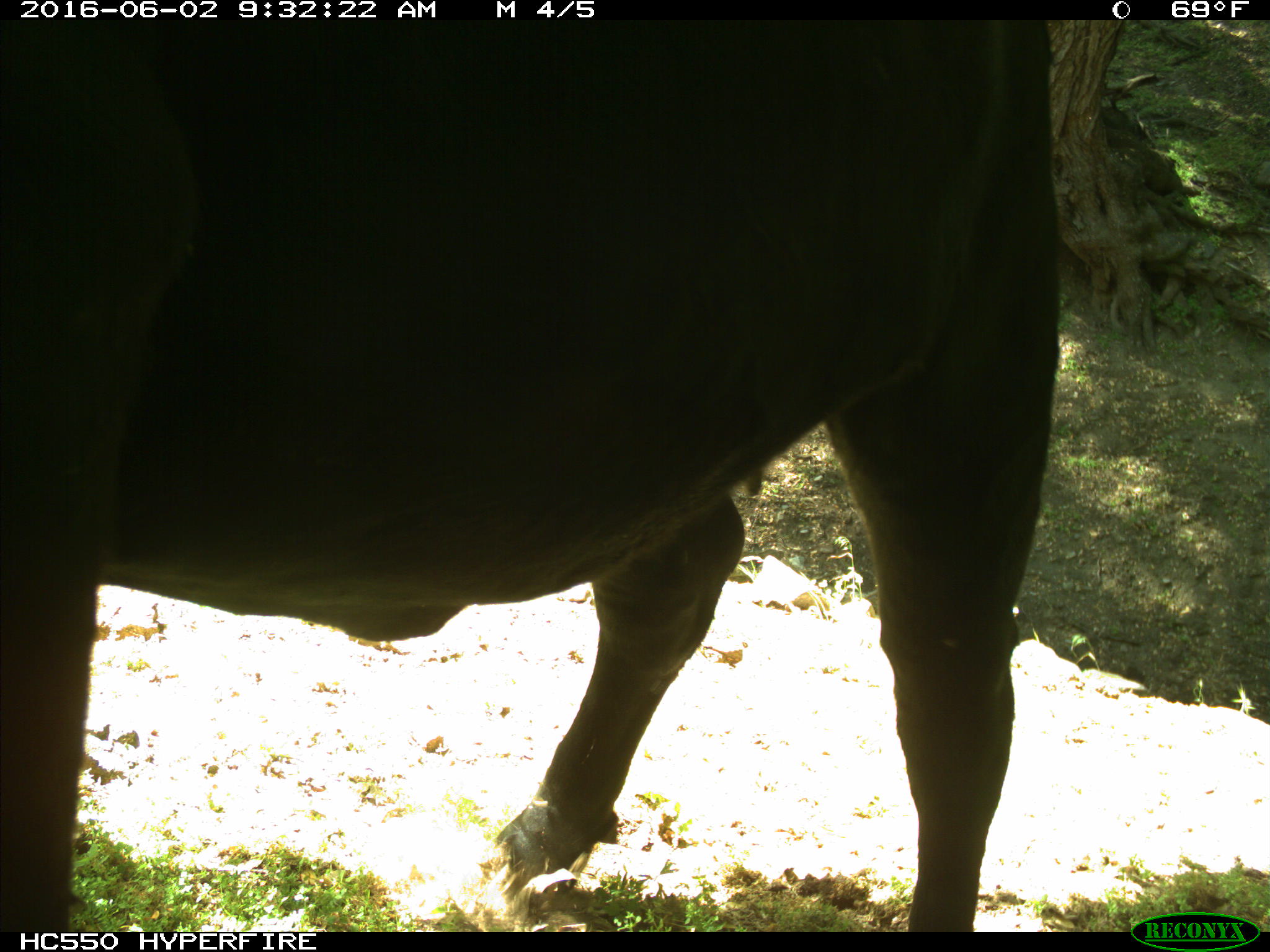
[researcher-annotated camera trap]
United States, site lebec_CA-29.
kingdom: Animalia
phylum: Chordata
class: Mammalia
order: Artiodactyla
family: Bovidae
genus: Bos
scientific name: Bos taurus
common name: domestic cow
Bos taurus (domestic cow).